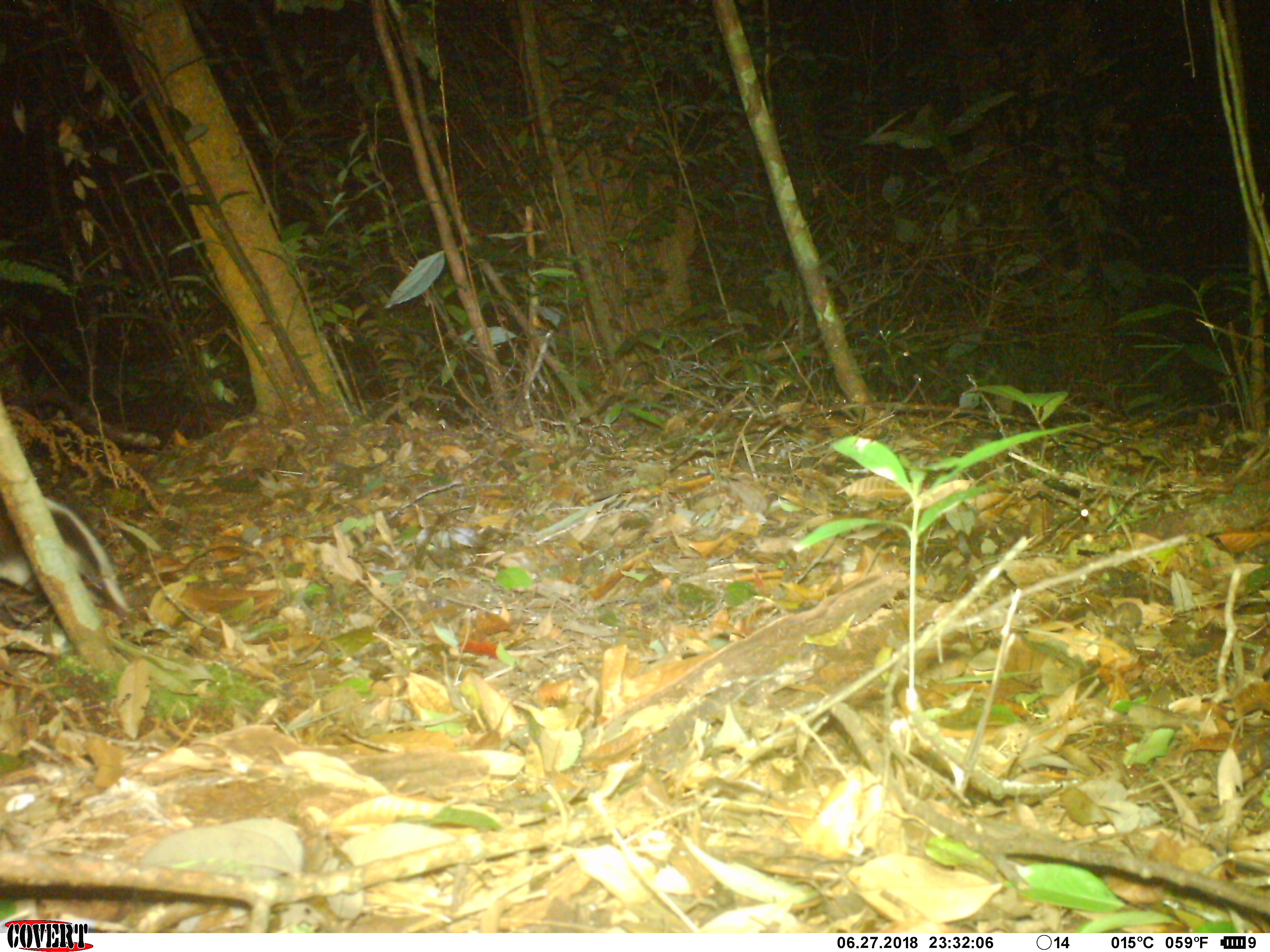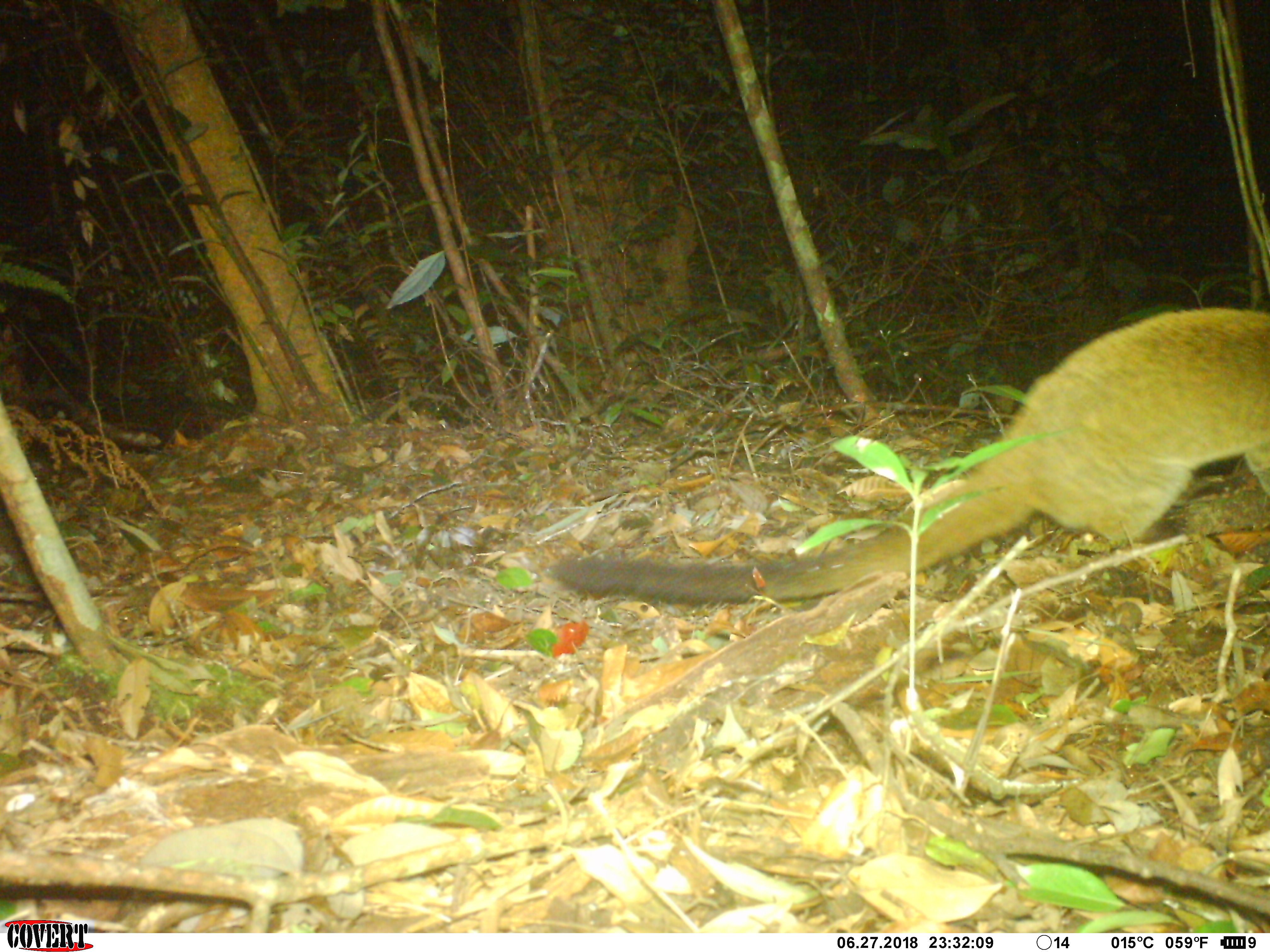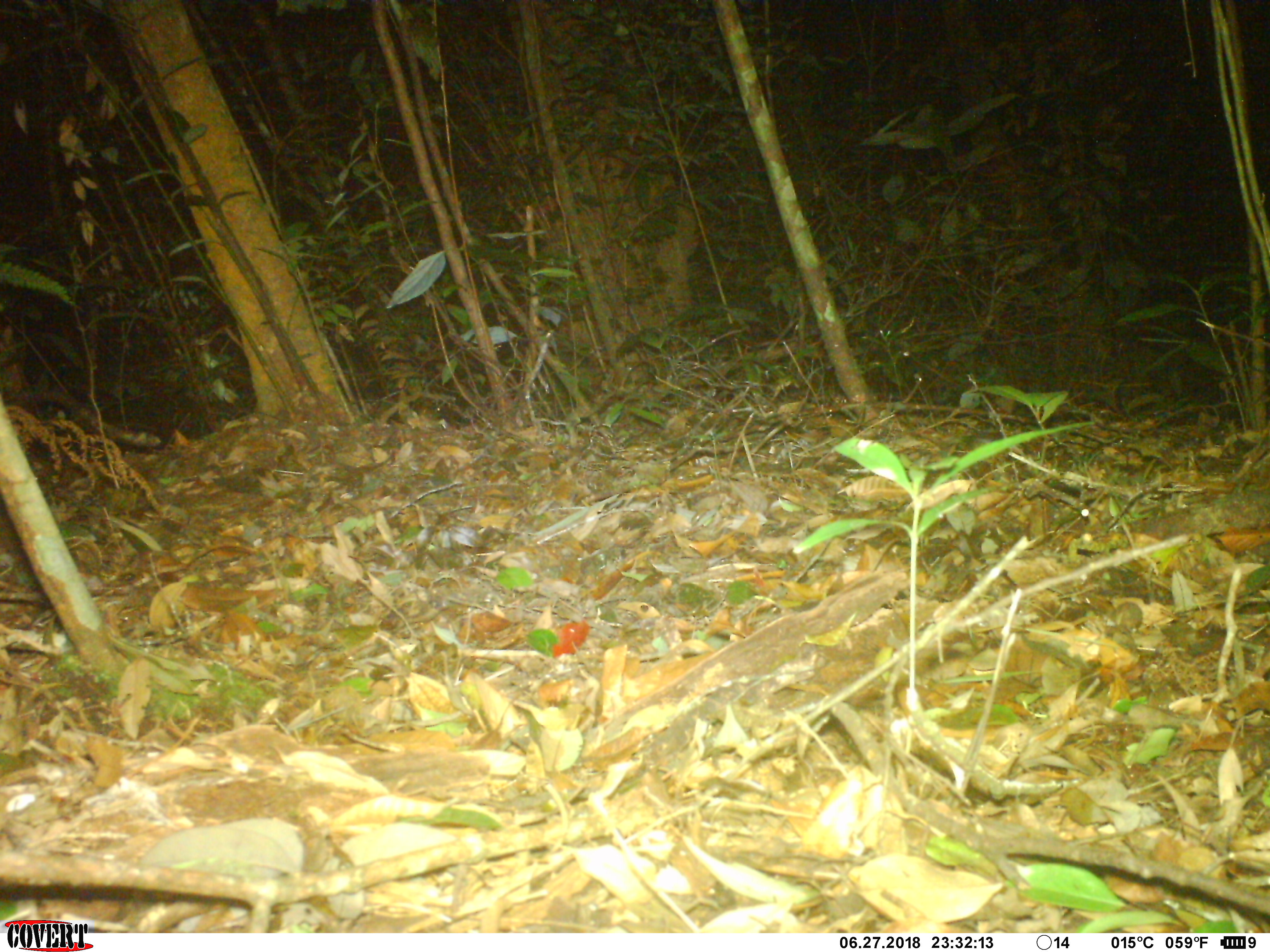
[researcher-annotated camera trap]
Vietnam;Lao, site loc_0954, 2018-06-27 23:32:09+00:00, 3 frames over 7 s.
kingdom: Animalia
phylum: Chordata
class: Mammalia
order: Carnivora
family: Viverridae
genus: Paguma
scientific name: Paguma larvata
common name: masked palm civet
Masked palm civet (Paguma larvata). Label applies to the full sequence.